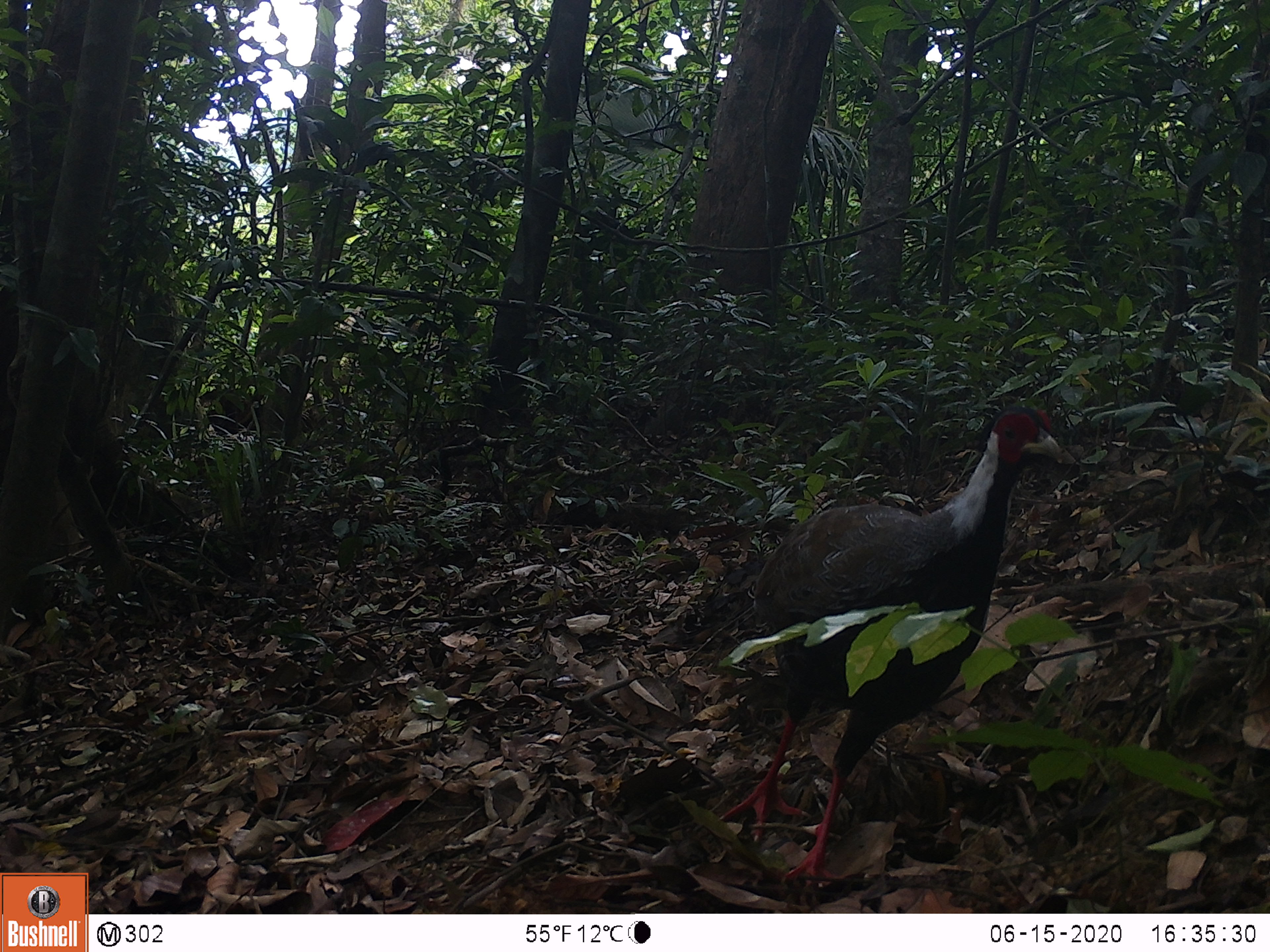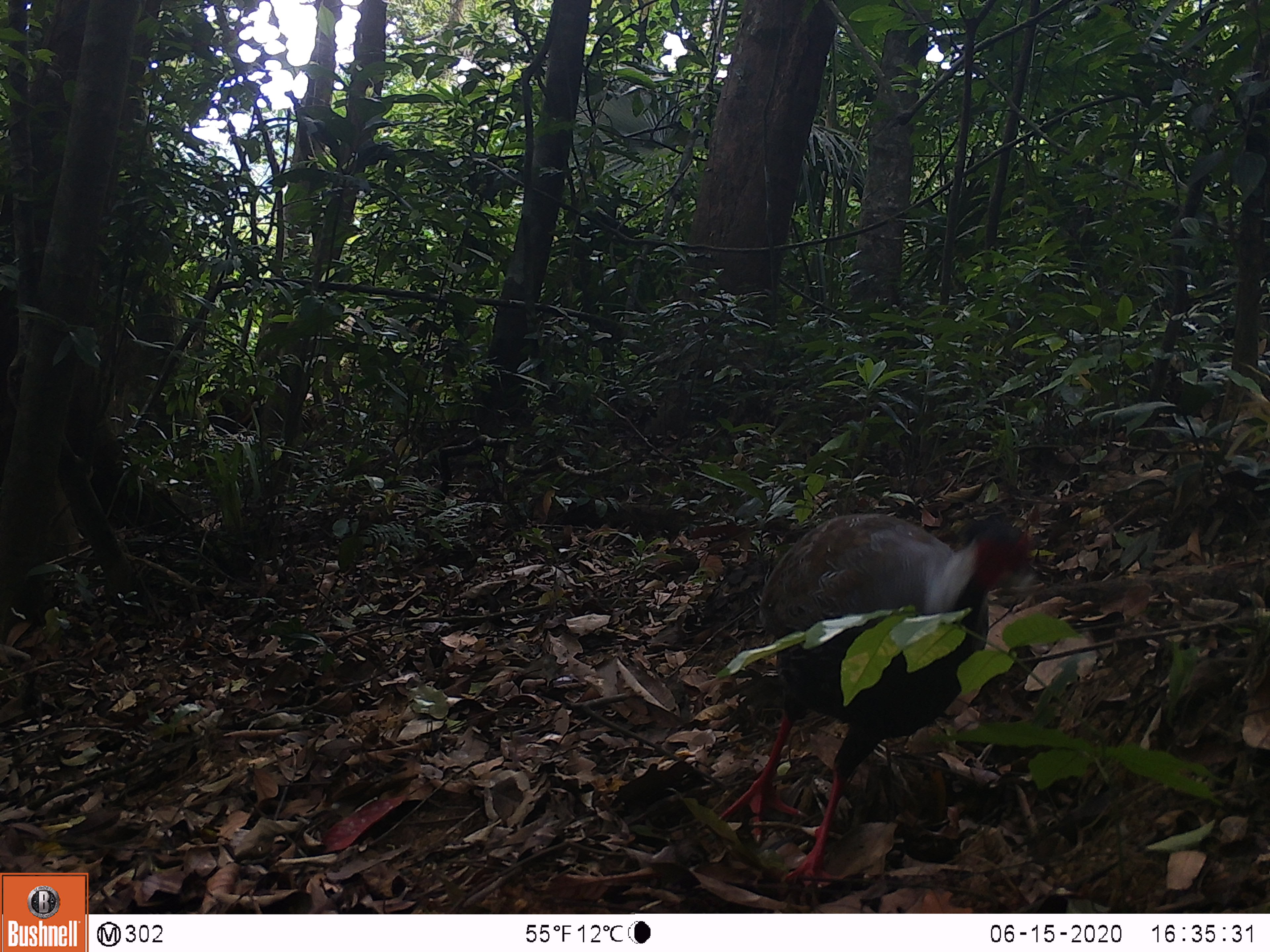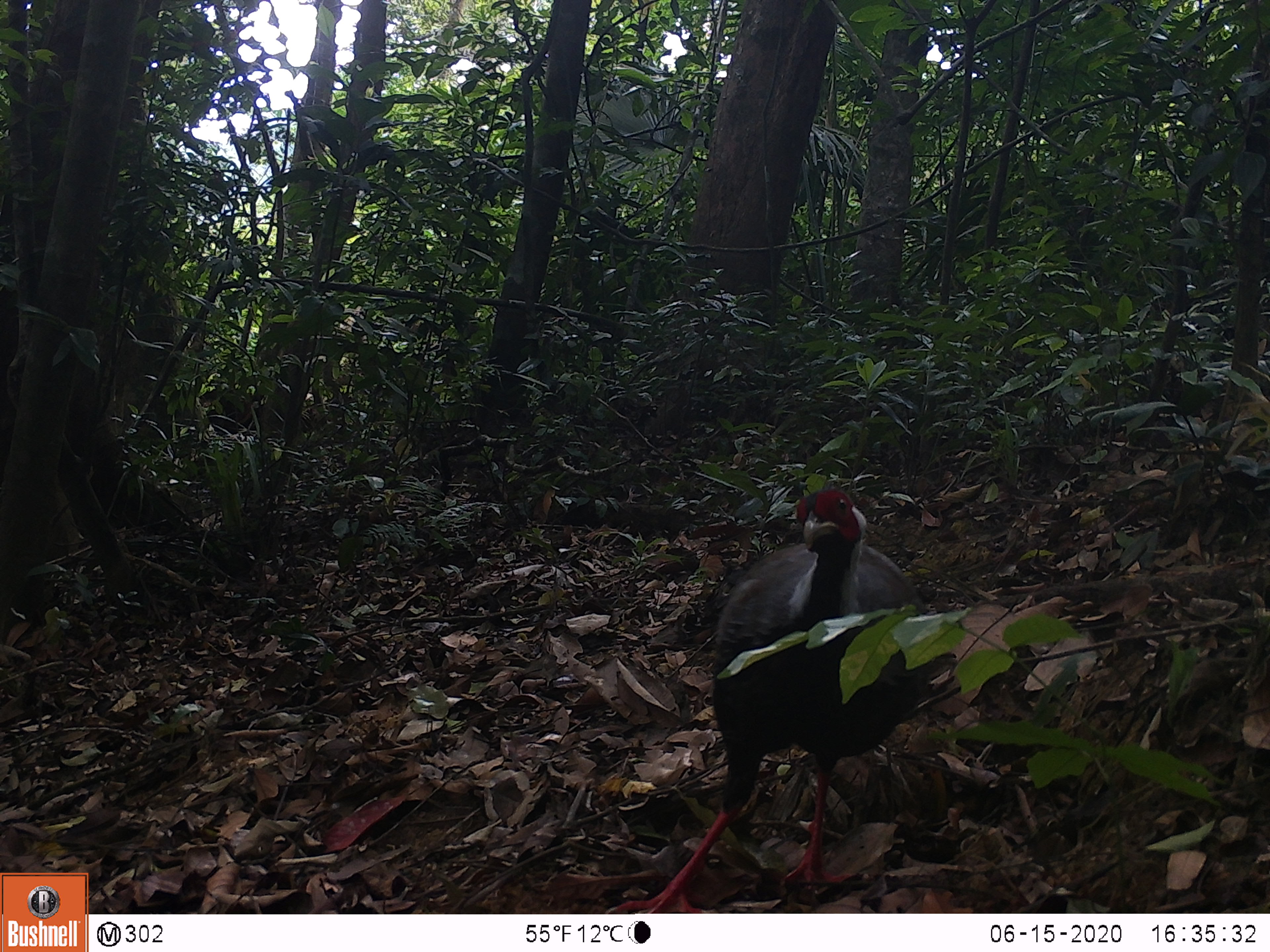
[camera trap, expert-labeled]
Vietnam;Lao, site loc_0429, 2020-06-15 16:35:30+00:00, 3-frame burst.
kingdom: Animalia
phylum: Chordata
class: Aves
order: Galliformes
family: Phasianidae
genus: Lophura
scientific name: Lophura nycthemera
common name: silver pheasant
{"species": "silver pheasant (Lophura nycthemera)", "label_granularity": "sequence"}